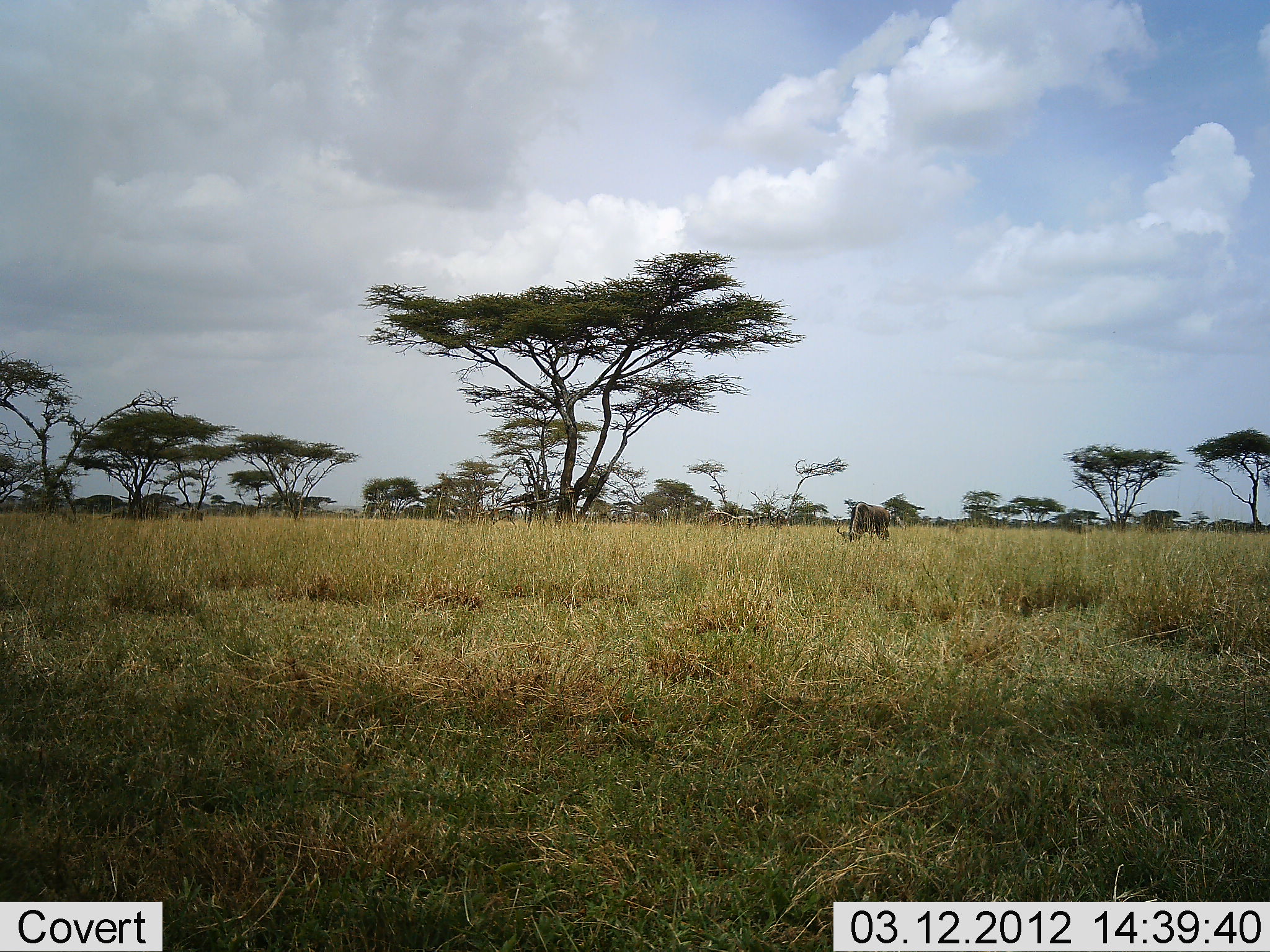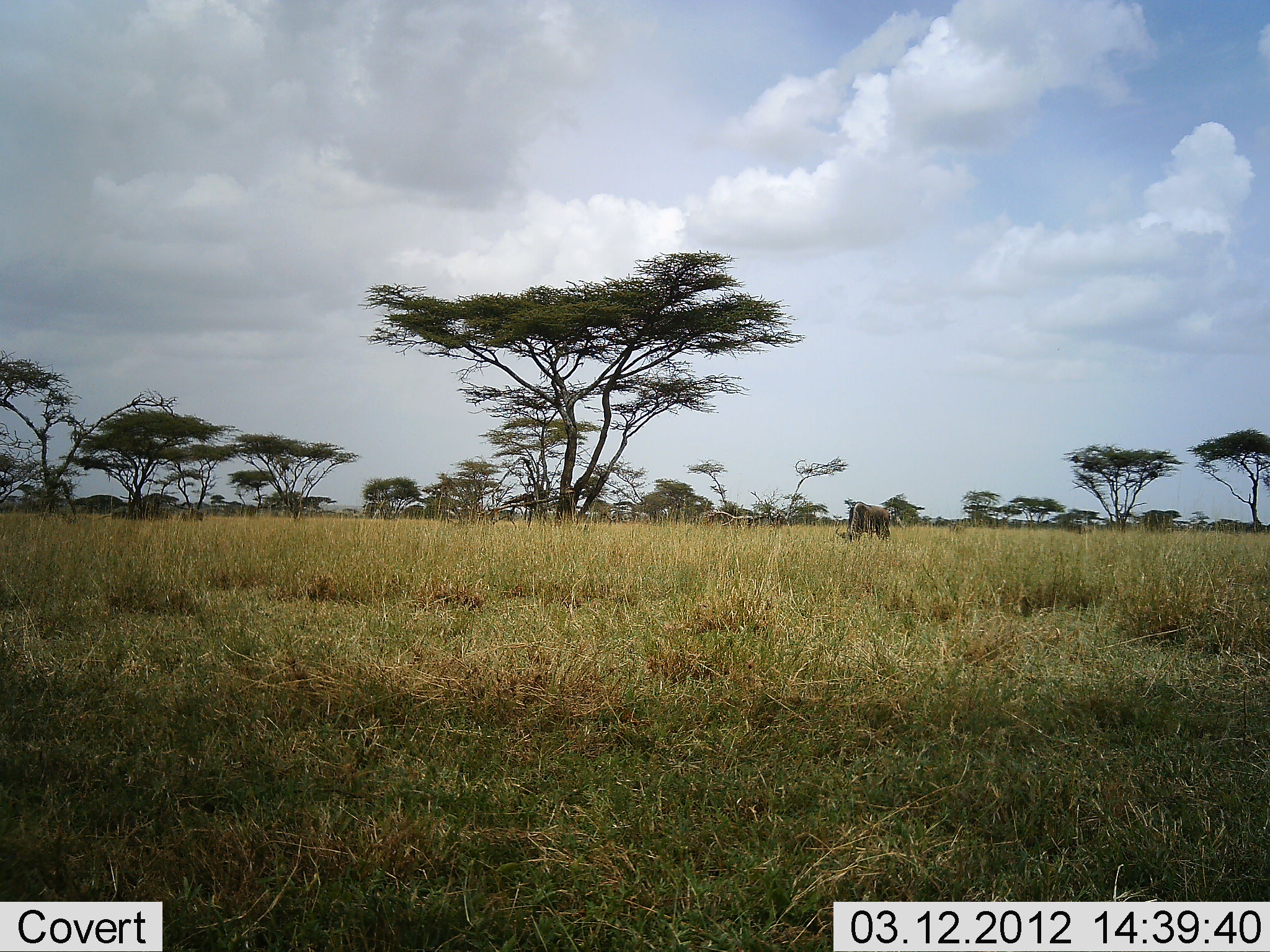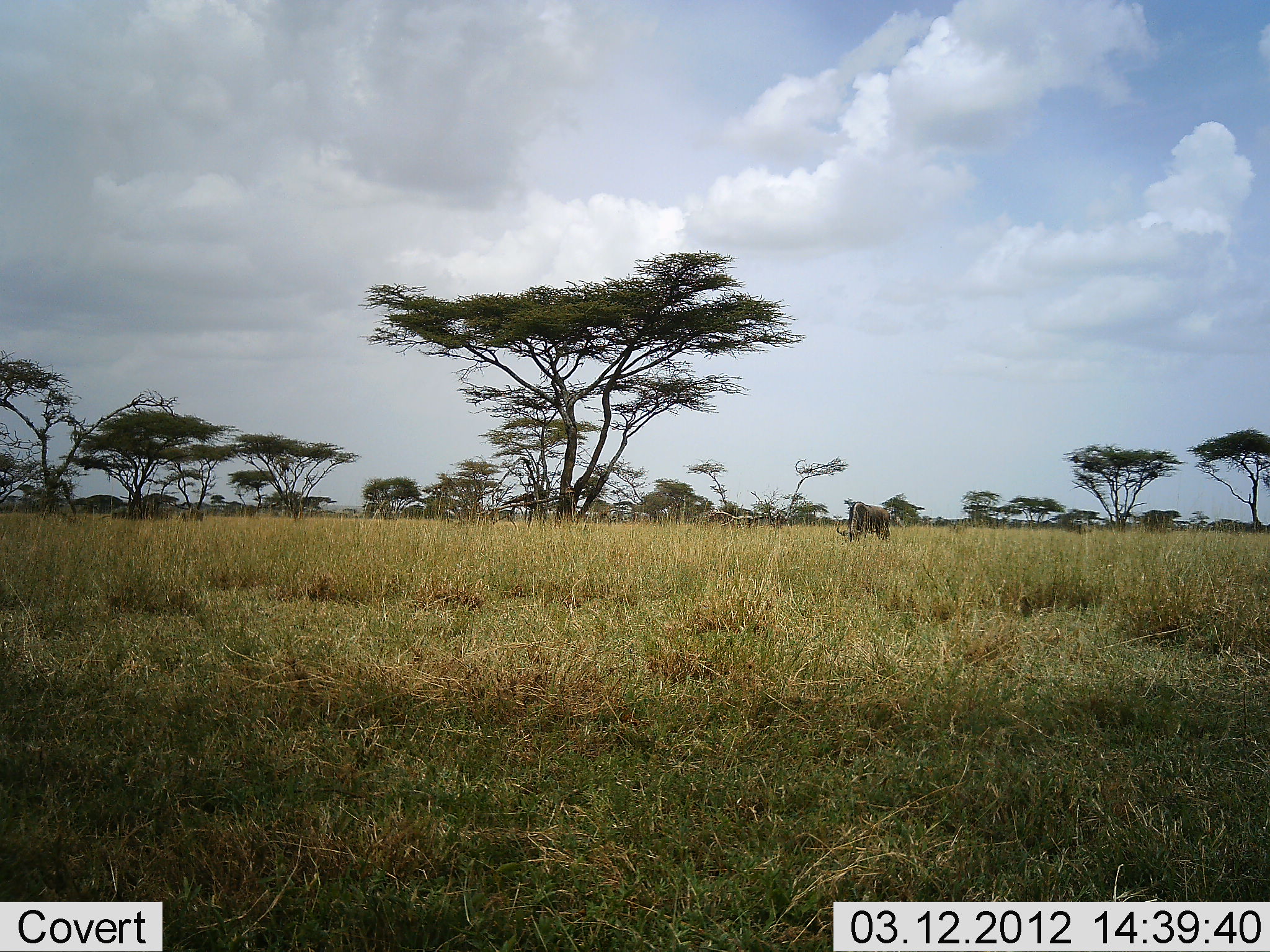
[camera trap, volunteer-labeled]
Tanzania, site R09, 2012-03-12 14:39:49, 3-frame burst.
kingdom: Animalia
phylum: Chordata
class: Mammalia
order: Artiodactyla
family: Bovidae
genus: Connochaetes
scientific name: Connochaetes taurinus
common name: blue wildebeest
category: wildebeest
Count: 1.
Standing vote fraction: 0%.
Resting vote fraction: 0%.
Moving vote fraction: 0%.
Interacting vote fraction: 0%.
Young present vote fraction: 0%.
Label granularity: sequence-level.